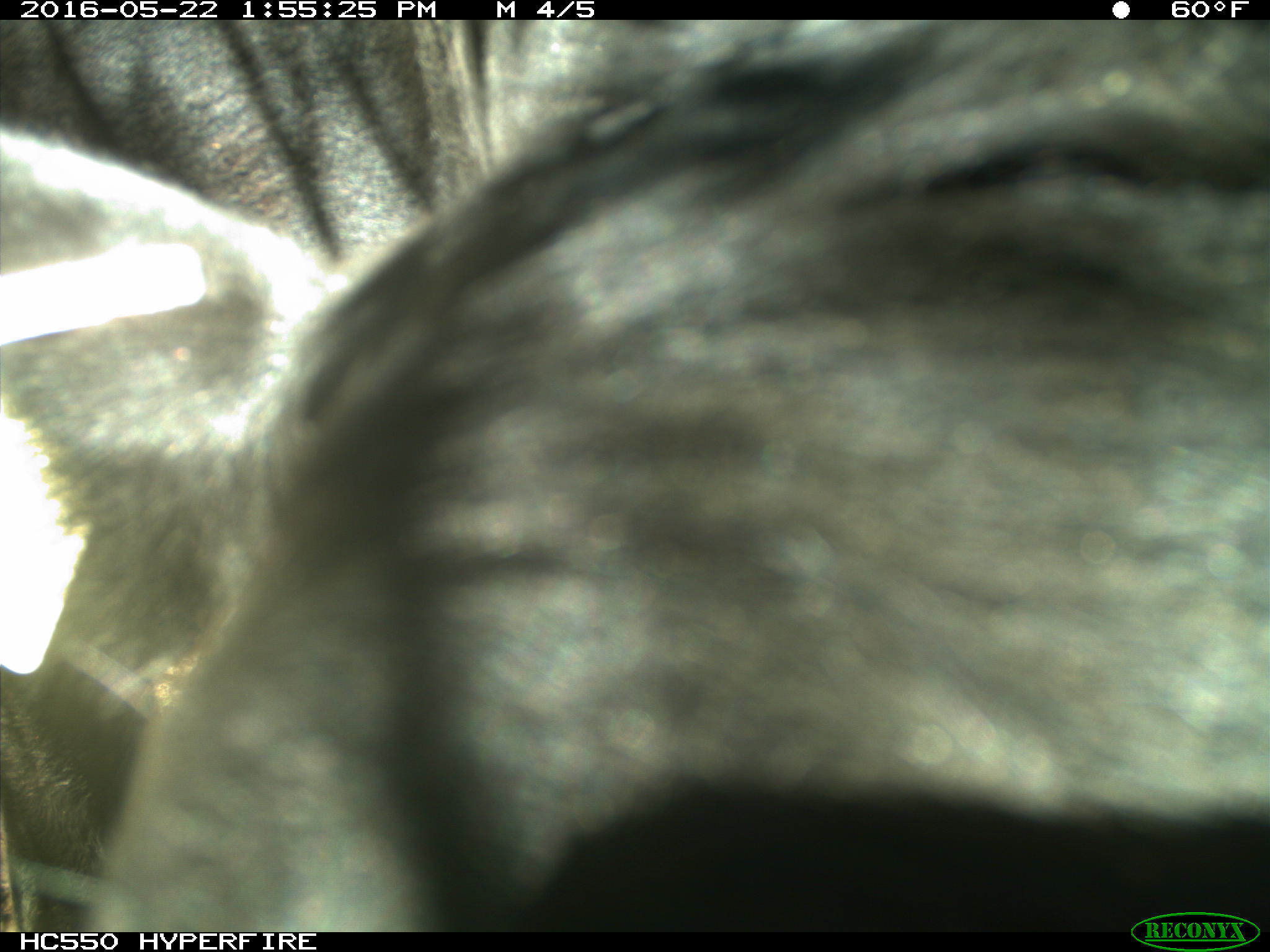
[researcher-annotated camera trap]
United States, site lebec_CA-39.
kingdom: Animalia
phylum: Chordata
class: Mammalia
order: Artiodactyla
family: Bovidae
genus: Bos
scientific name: Bos taurus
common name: domestic cow